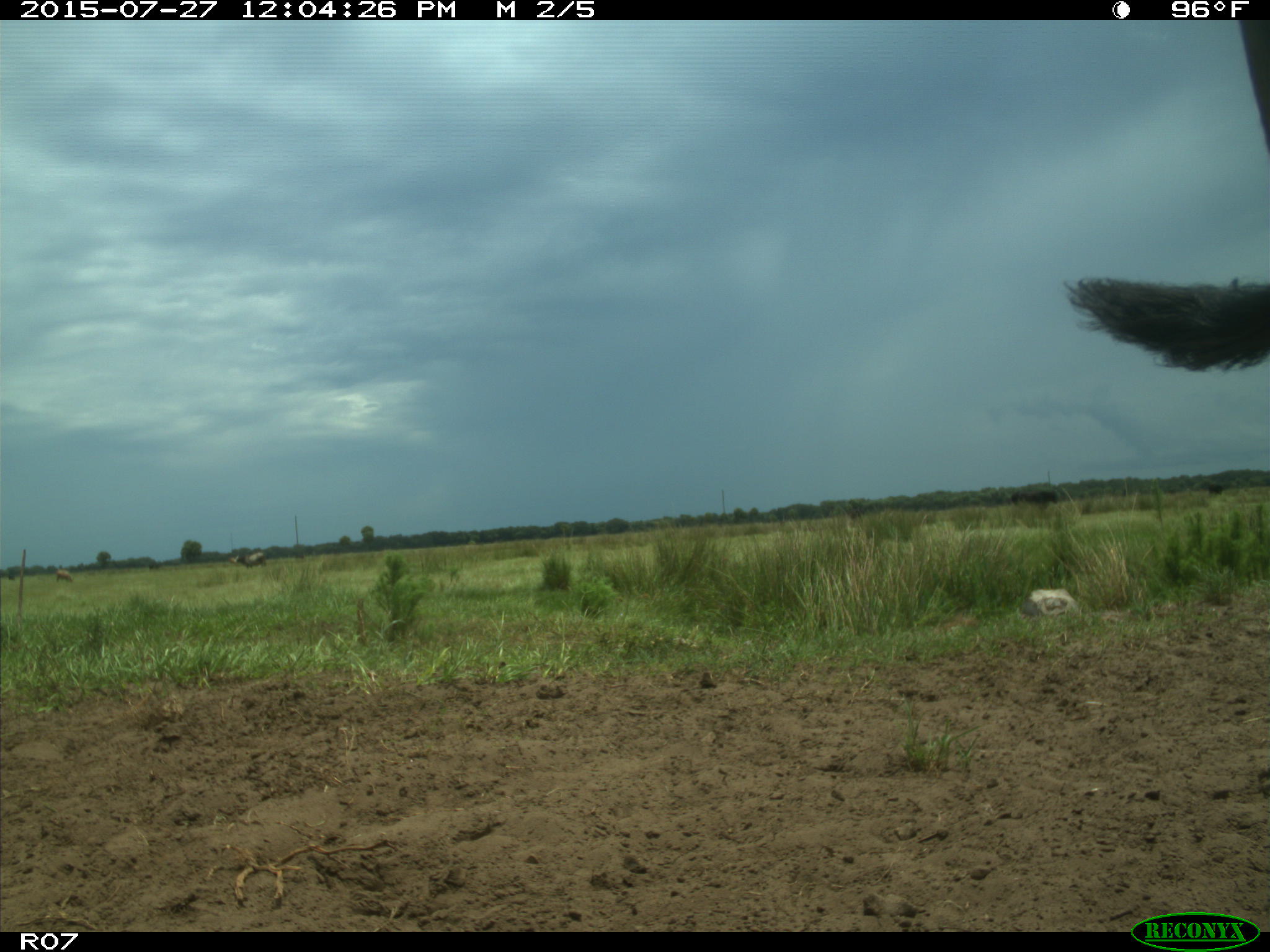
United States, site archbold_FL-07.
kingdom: Animalia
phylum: Chordata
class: Mammalia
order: Artiodactyla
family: Bovidae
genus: Bos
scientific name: Bos taurus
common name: domestic cow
Bos taurus (domestic cow).